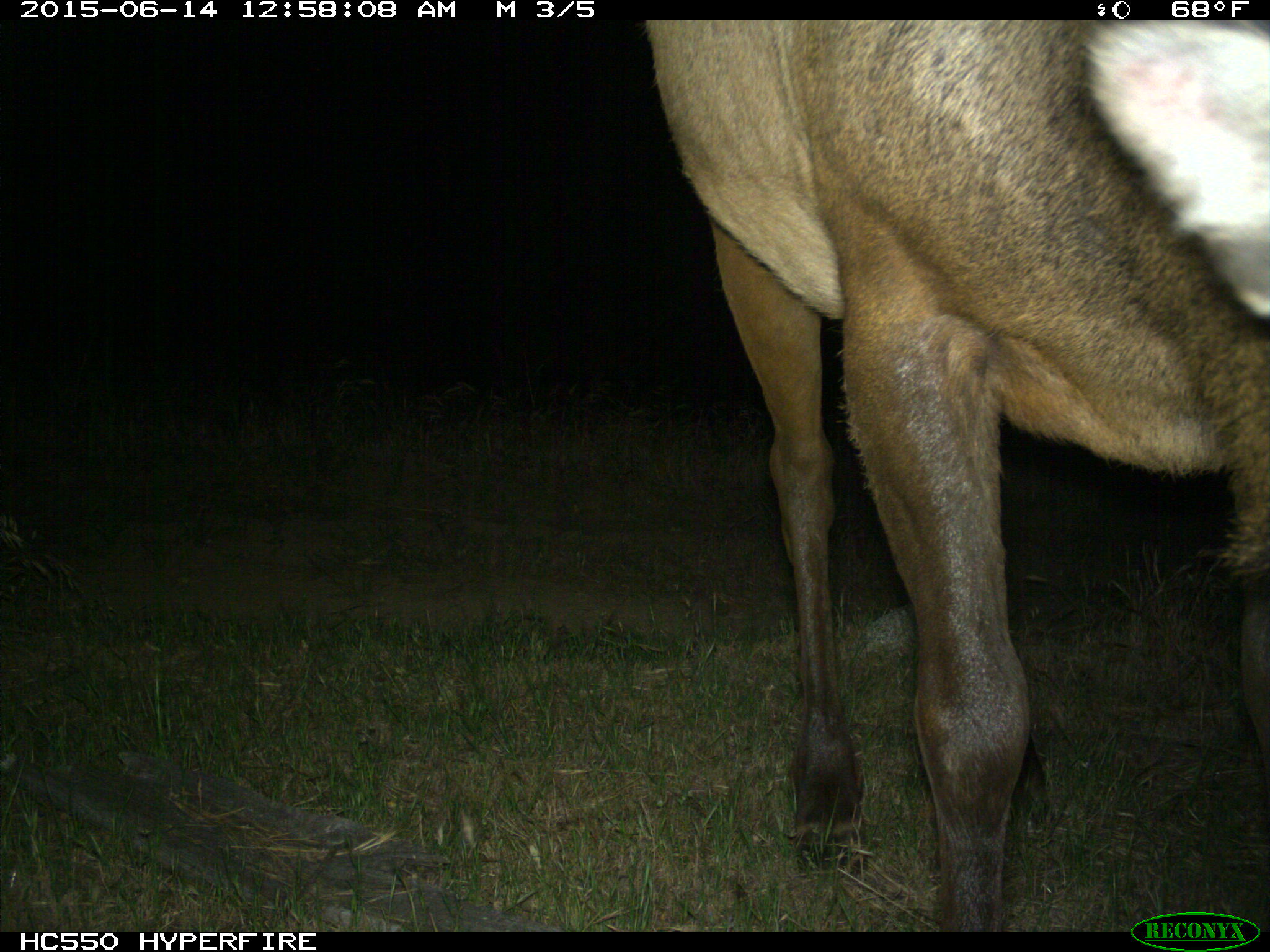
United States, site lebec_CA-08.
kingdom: Animalia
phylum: Chordata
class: Mammalia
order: Artiodactyla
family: Cervidae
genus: Cervus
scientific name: Cervus canadensis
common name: elk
Cervus canadensis (elk).